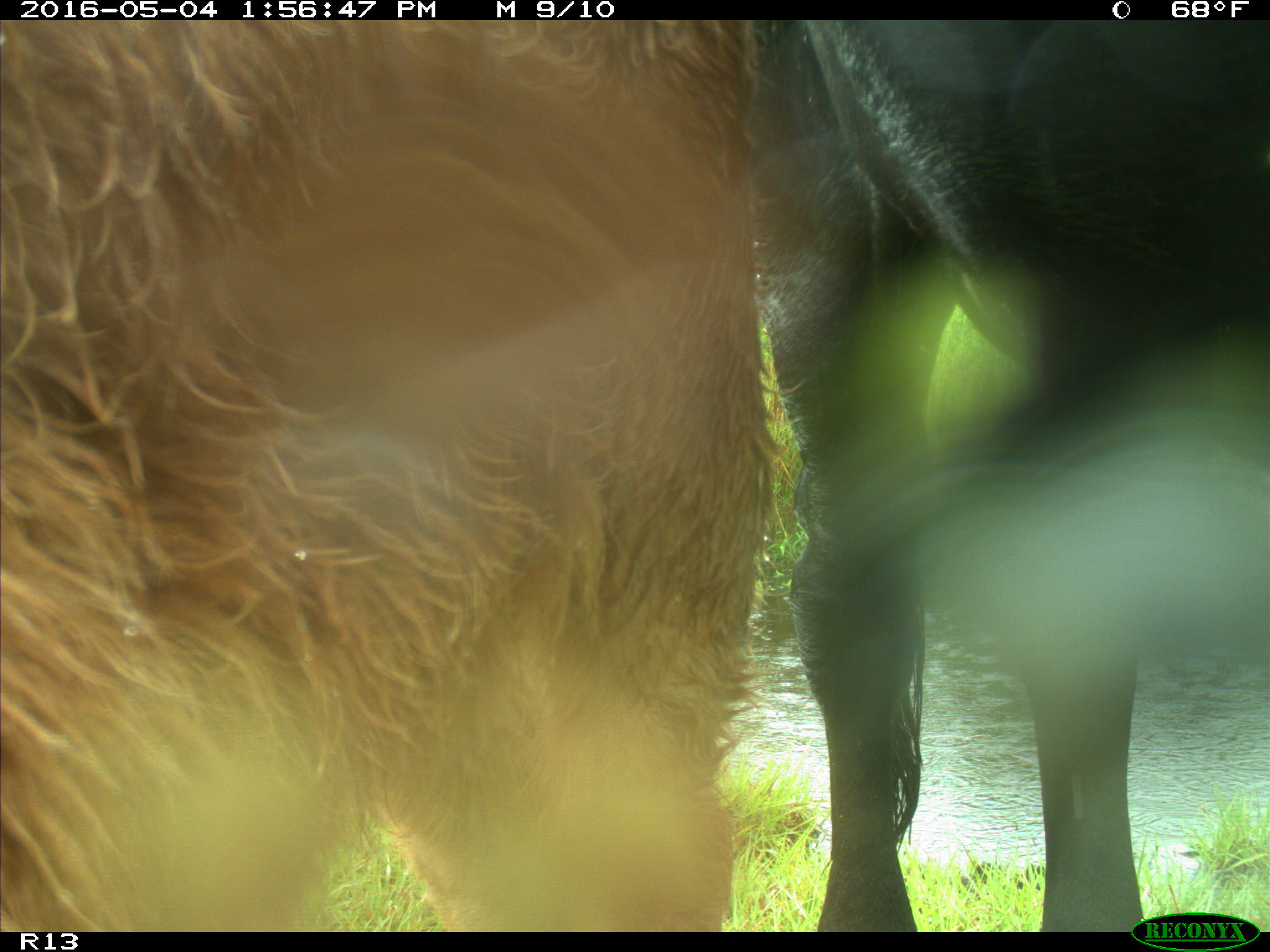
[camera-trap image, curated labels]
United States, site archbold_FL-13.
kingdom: Animalia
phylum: Chordata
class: Mammalia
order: Artiodactyla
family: Bovidae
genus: Bos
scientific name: Bos taurus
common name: domestic cow